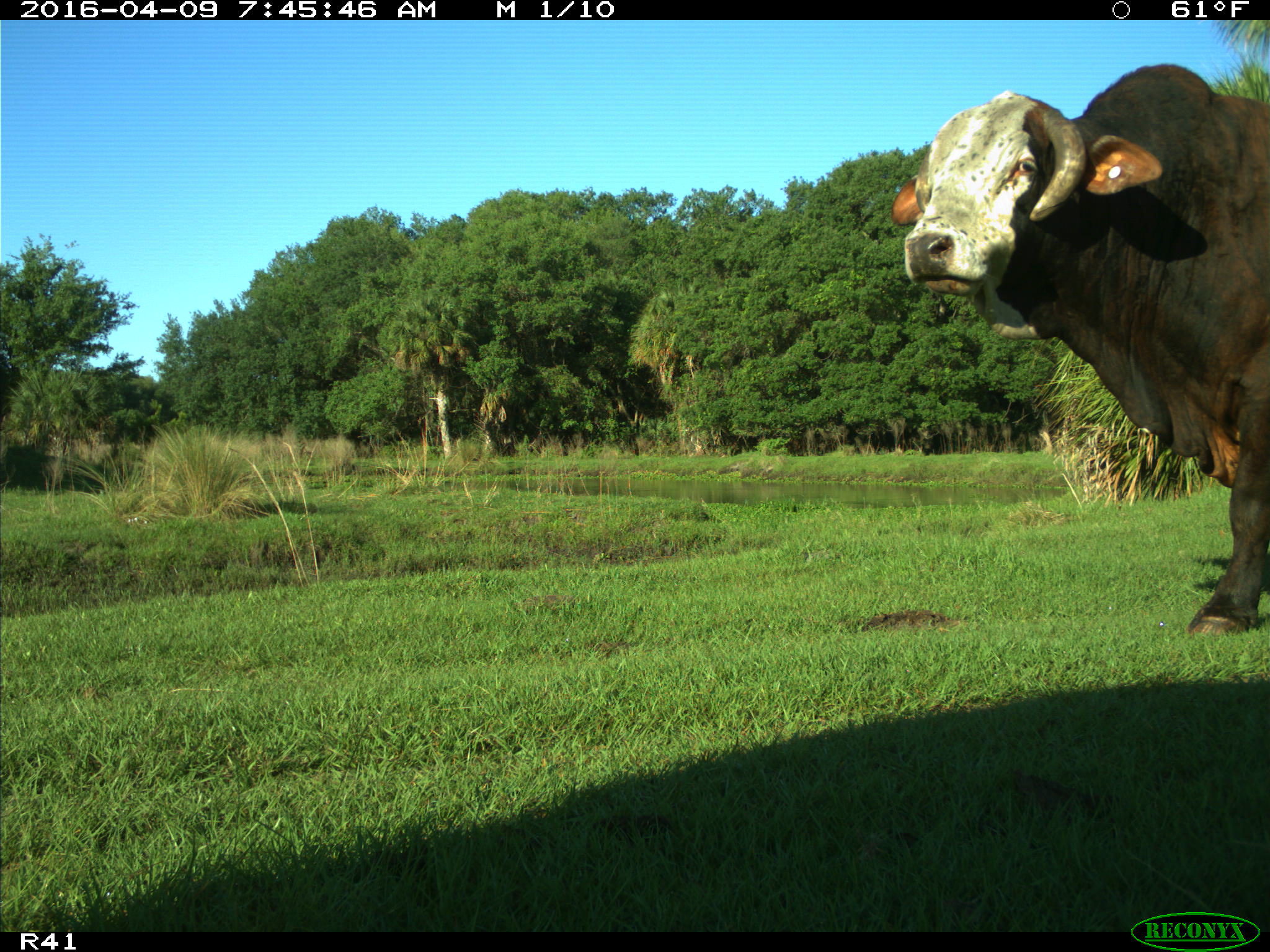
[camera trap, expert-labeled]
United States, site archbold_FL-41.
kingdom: Animalia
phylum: Chordata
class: Mammalia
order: Artiodactyla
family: Bovidae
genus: Bos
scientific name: Bos taurus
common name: domestic cow